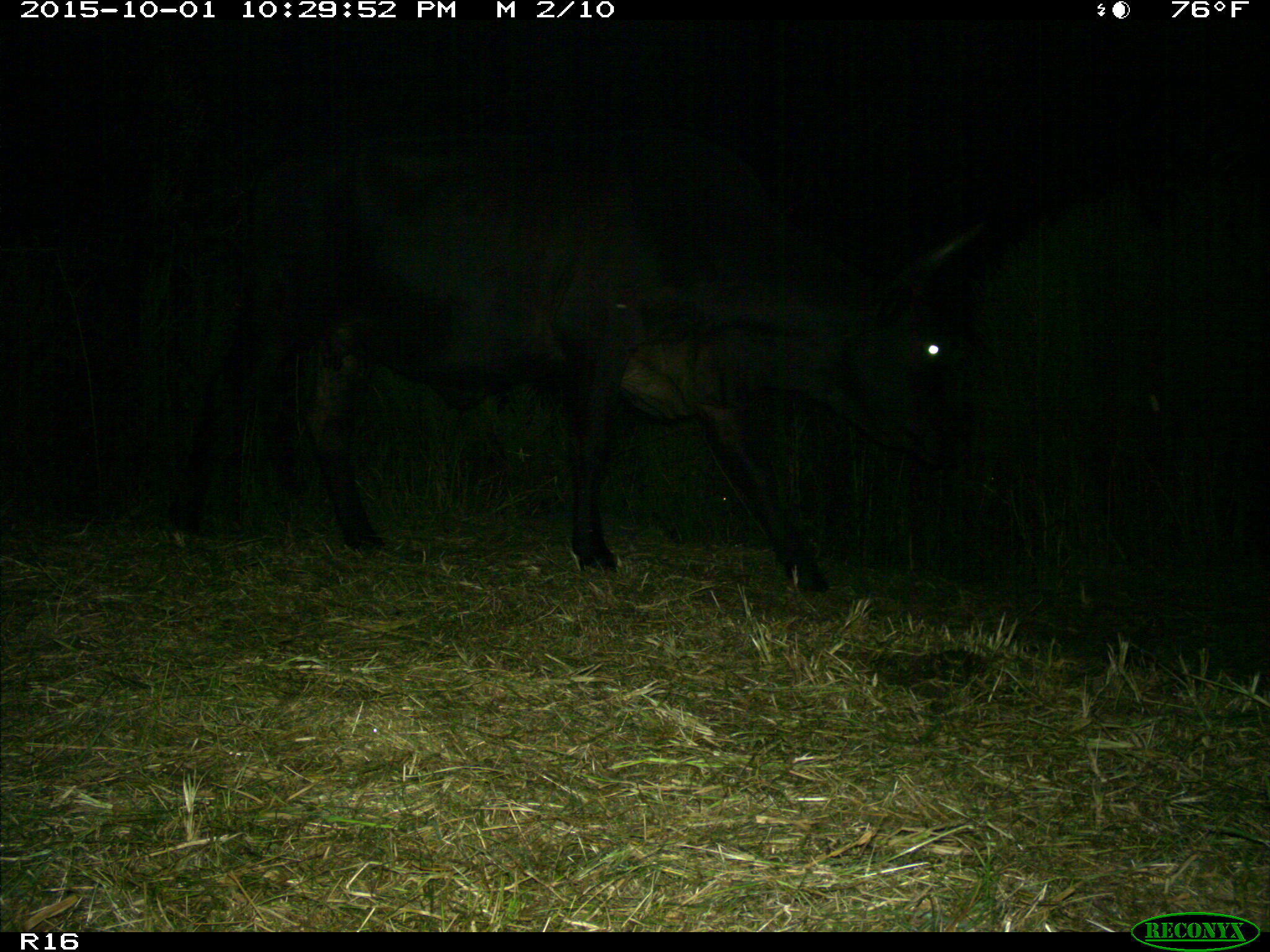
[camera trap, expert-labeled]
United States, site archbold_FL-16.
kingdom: Animalia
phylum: Chordata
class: Mammalia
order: Artiodactyla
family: Bovidae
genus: Bos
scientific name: Bos taurus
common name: domestic cow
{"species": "Bos taurus (domestic cow)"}